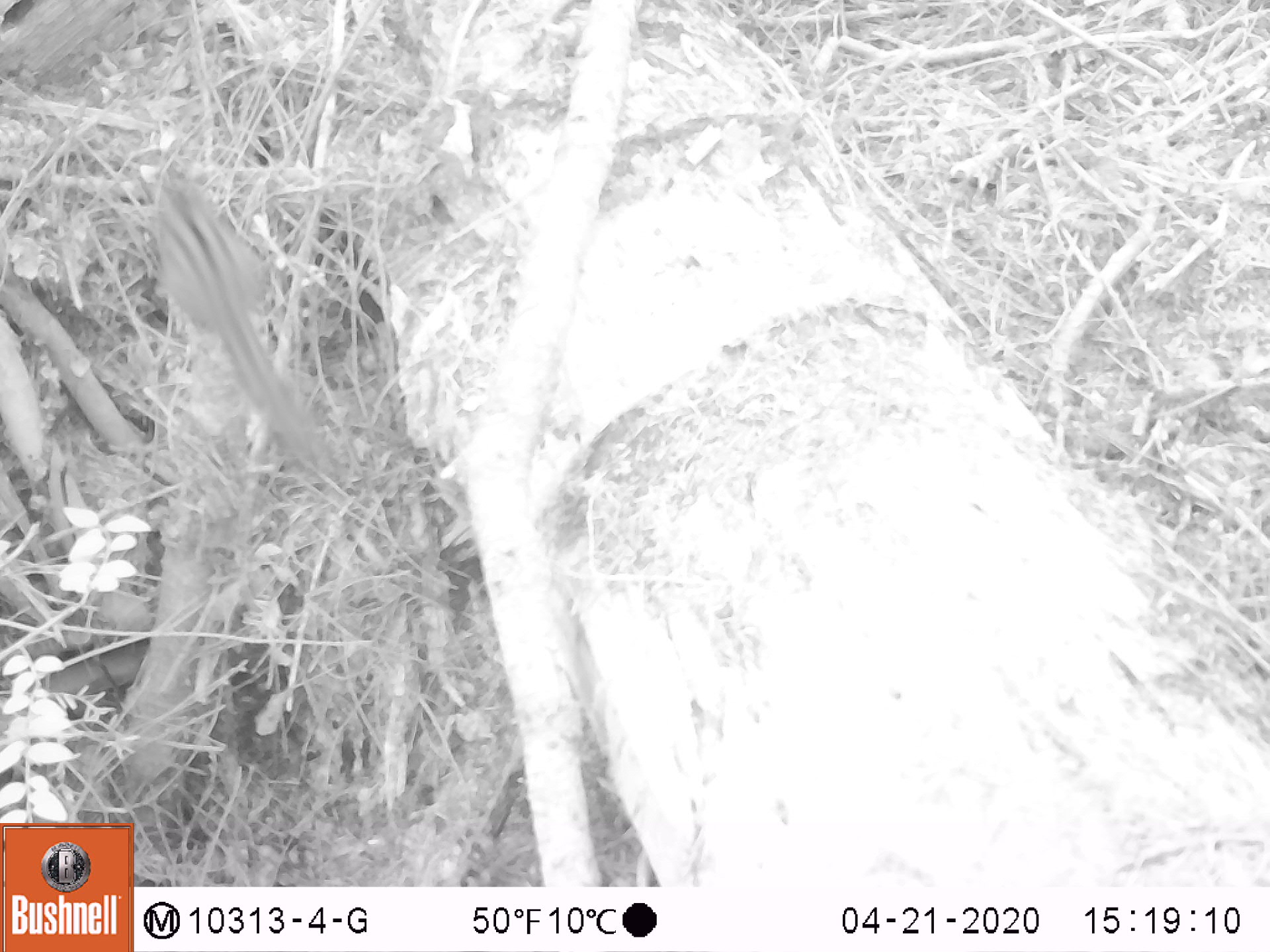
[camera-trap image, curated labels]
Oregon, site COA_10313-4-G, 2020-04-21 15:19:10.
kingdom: Animalia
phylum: Chordata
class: Mammalia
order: Rodentia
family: Sciuridae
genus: Neotamias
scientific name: Neotamias townsendii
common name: townsend's chipmunk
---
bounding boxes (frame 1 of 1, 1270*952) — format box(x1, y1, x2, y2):
townsend's chipmunk: box(144, 166, 318, 463)